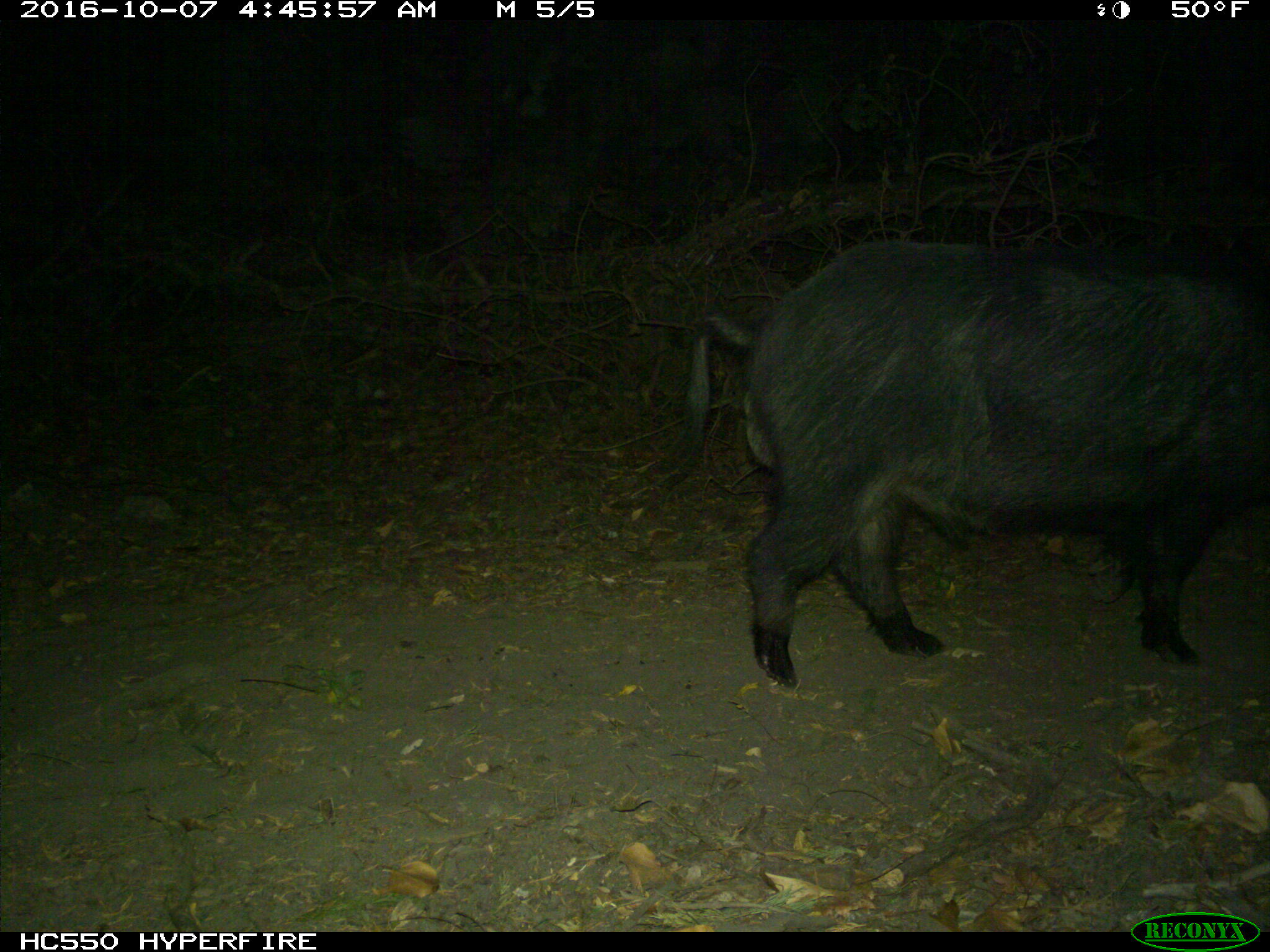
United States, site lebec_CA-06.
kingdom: Animalia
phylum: Chordata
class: Mammalia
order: Artiodactyla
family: Suidae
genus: Sus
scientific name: Sus scrofa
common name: wild boar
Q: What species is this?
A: Sus scrofa (wild boar).